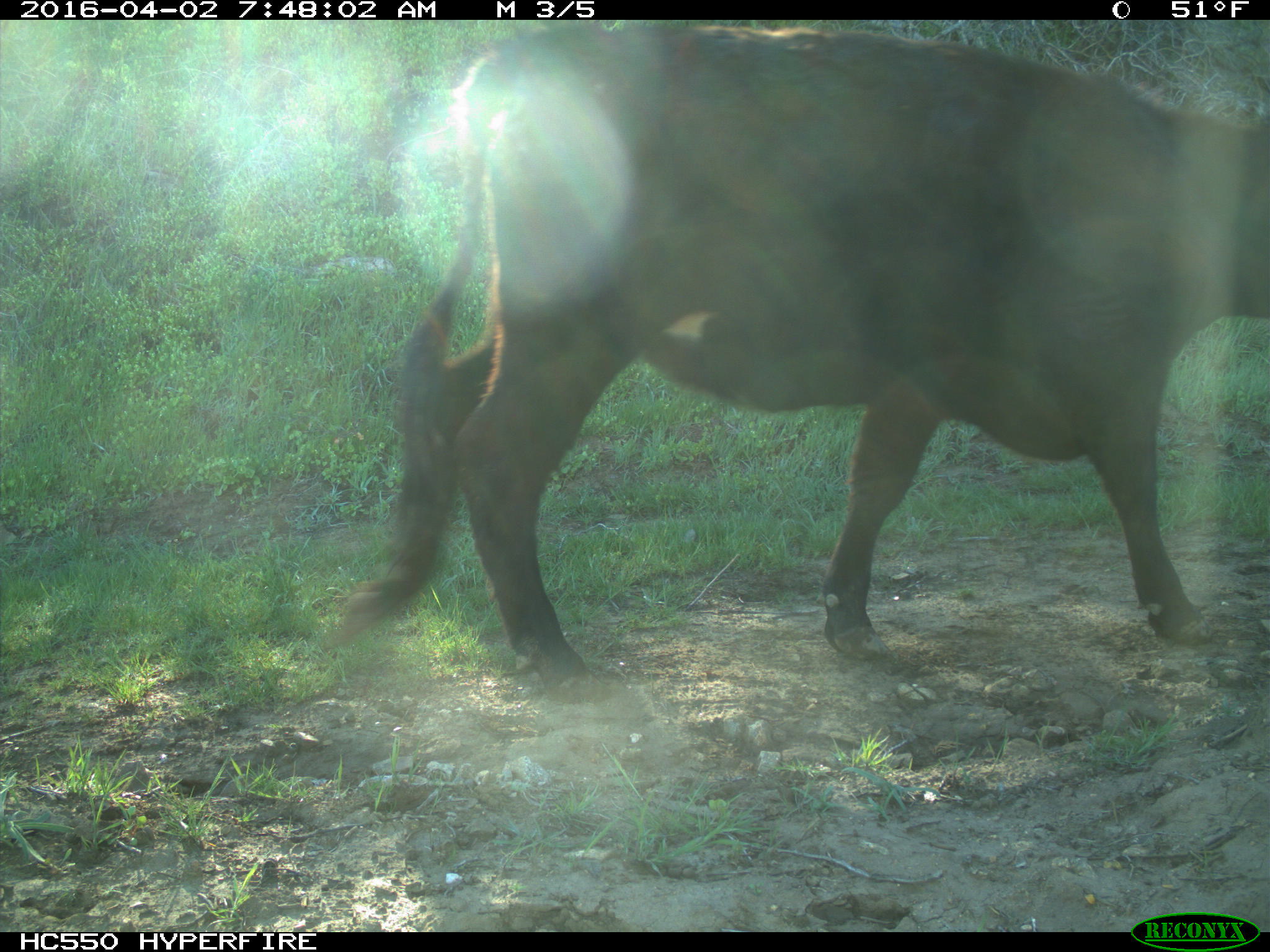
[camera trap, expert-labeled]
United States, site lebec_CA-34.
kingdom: Animalia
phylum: Chordata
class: Mammalia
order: Artiodactyla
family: Bovidae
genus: Bos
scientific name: Bos taurus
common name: domestic cow